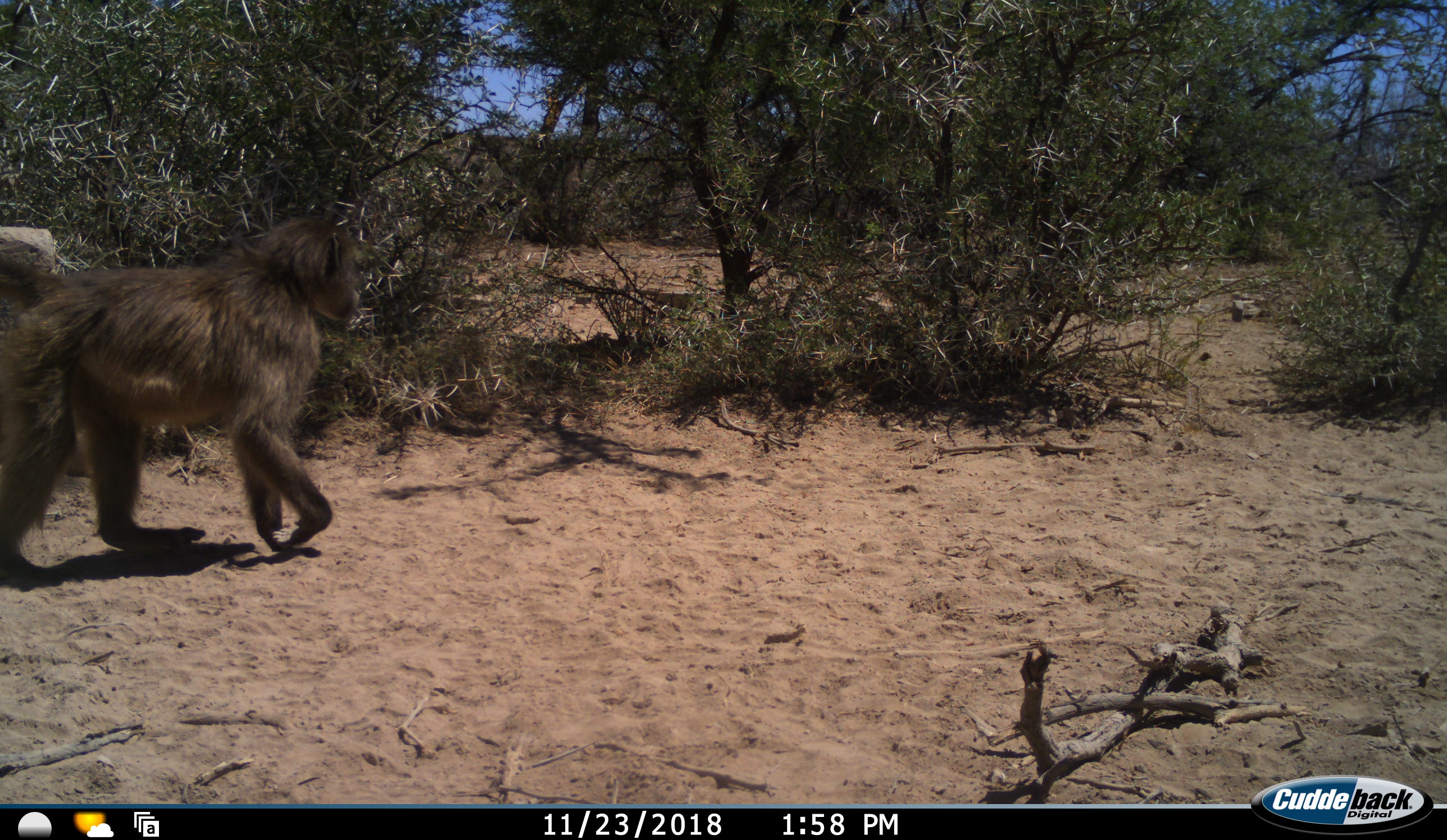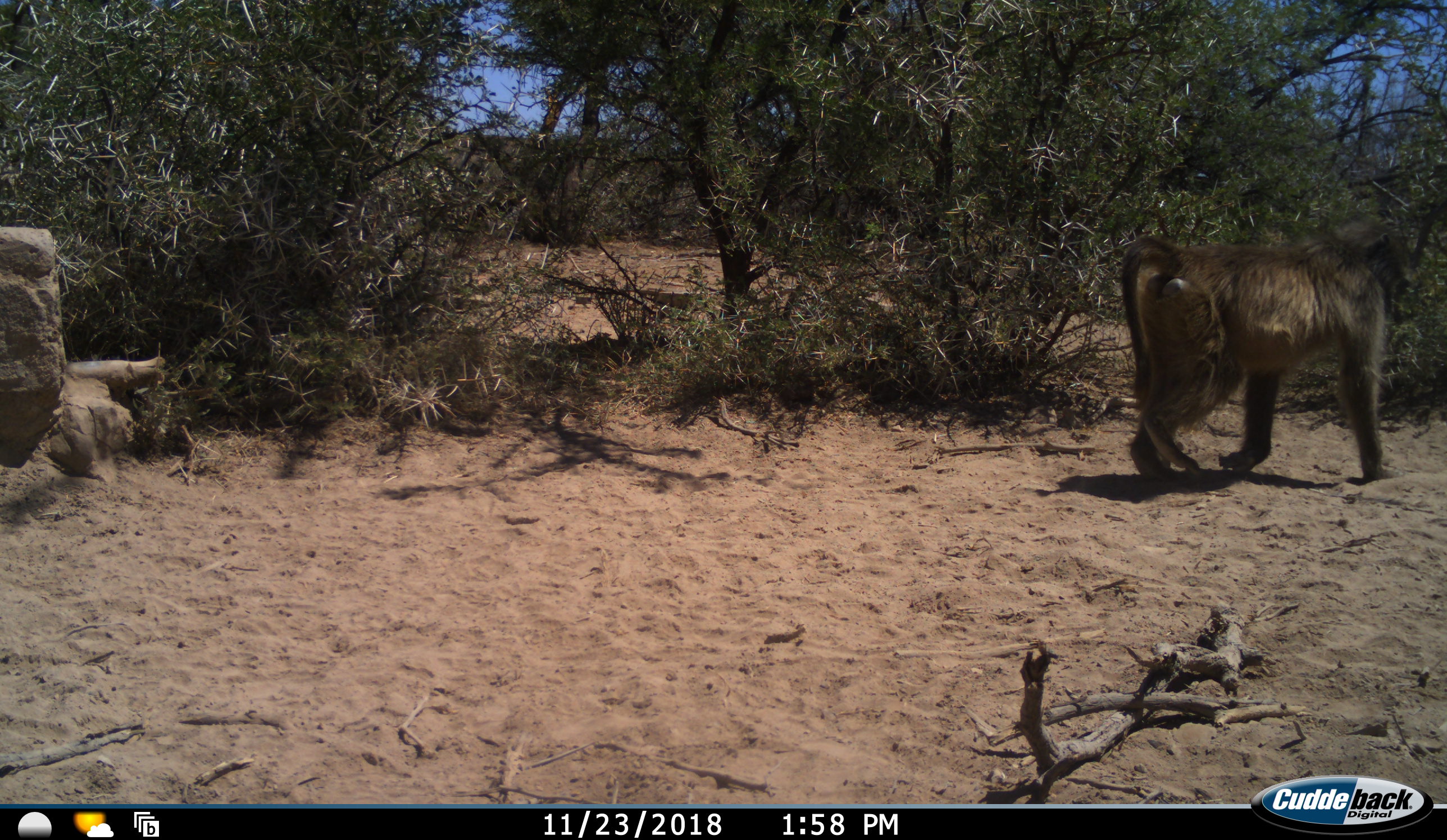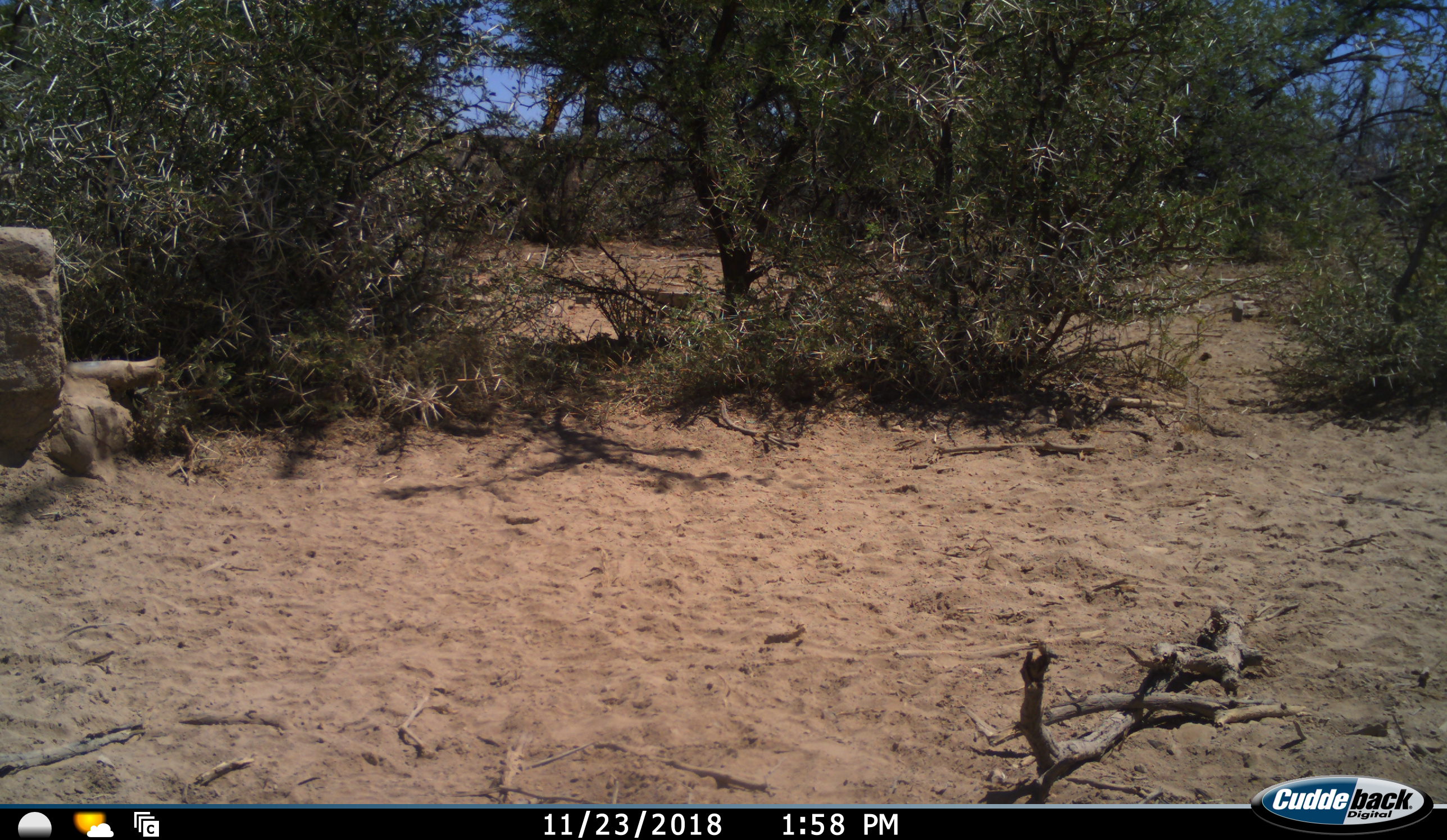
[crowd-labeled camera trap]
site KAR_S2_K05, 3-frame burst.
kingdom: Animalia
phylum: Chordata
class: Mammalia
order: Primates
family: Cercopithecidae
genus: Papio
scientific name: Papio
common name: baboon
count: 1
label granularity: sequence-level